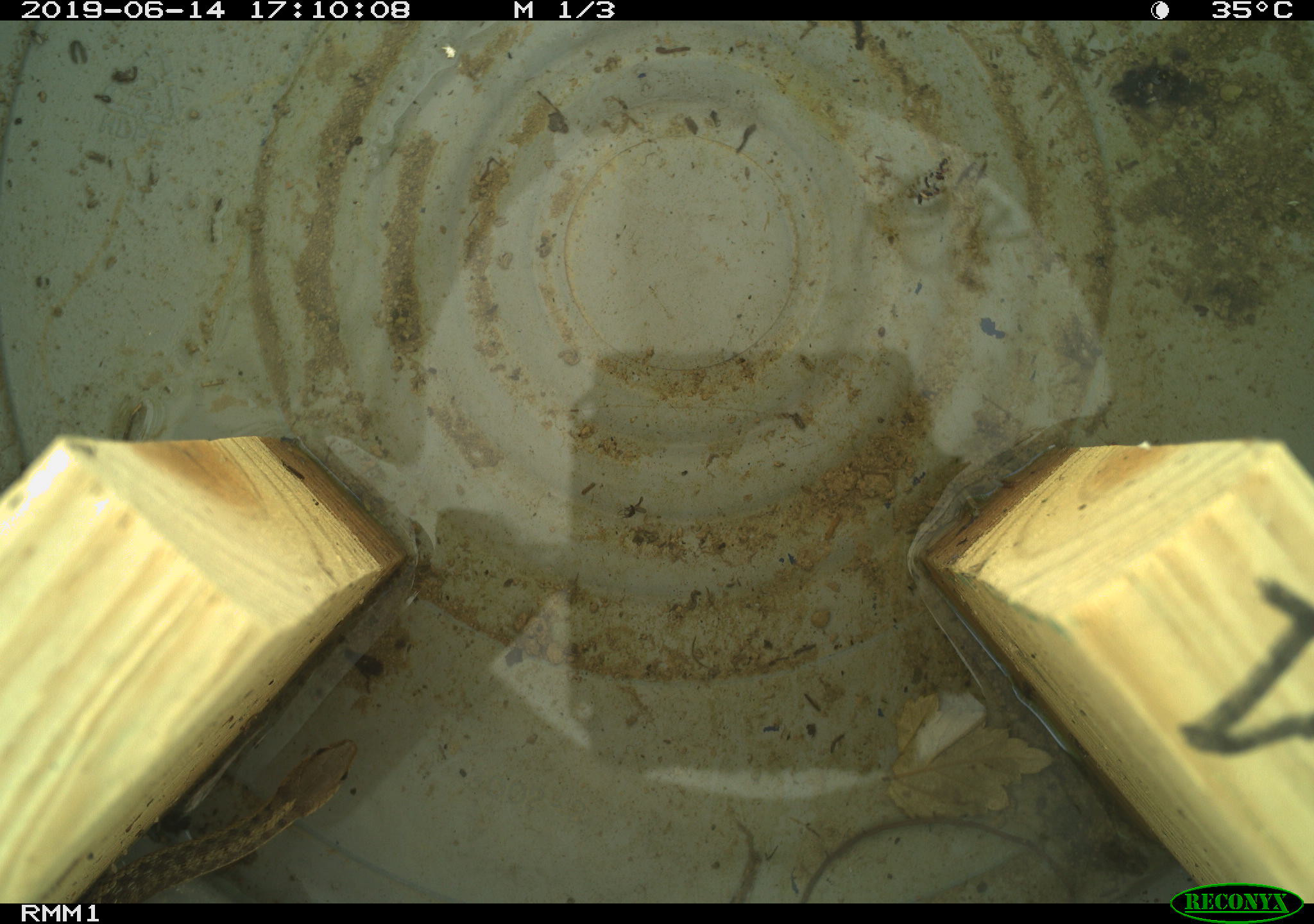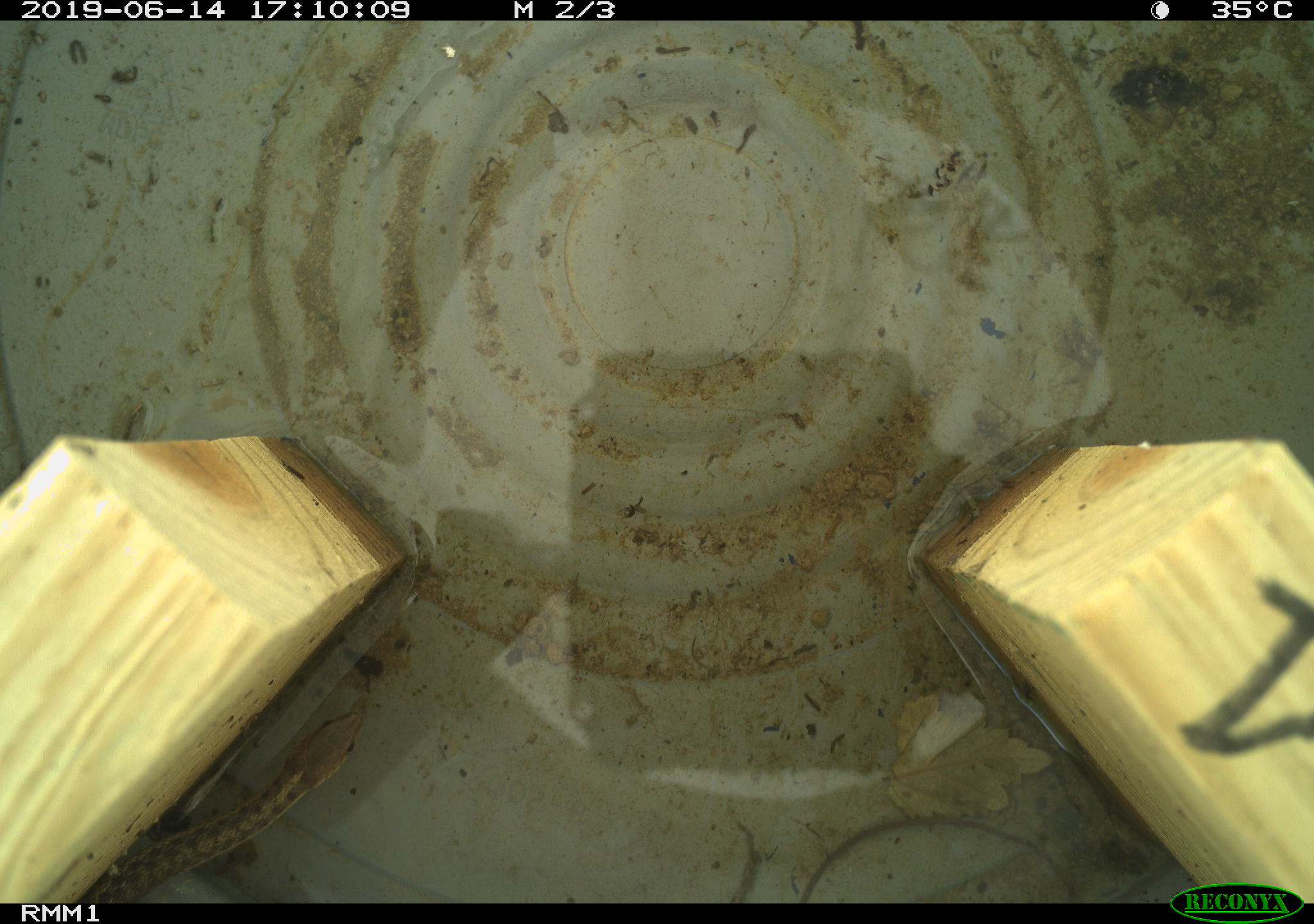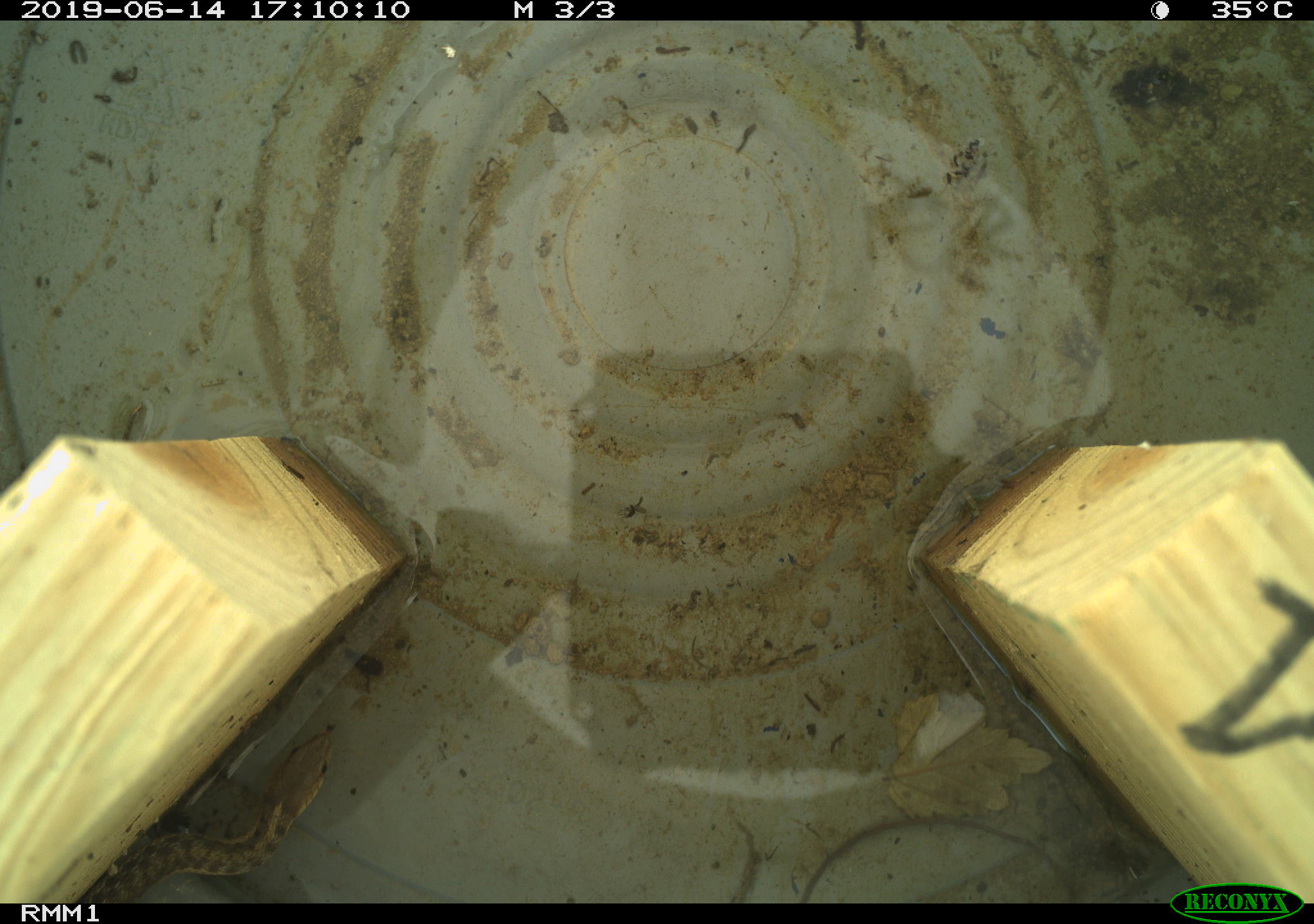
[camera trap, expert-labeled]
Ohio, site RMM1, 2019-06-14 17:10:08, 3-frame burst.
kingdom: Animalia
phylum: Chordata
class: Reptilia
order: Squamata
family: Colubridae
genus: Thamnophis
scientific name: Thamnophis sirtalis sirtalis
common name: eastern gartersnake